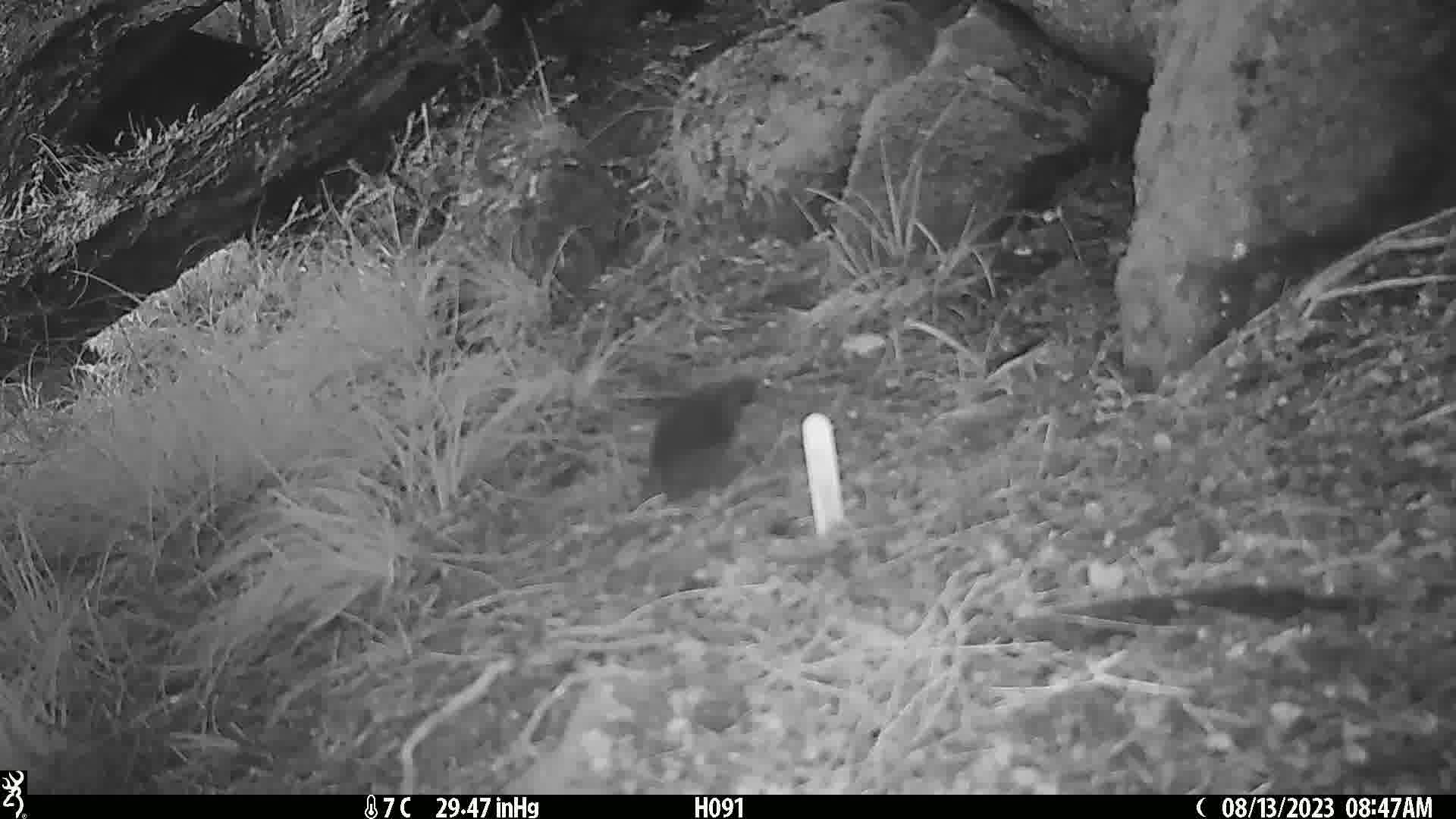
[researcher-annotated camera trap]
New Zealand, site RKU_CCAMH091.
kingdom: Animalia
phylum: Chordata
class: Aves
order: Passeriformes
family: Turdidae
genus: Turdus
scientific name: Turdus merula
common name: eurasian blackbird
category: blackbird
Blackbird (eurasian blackbird) (Turdus merula).